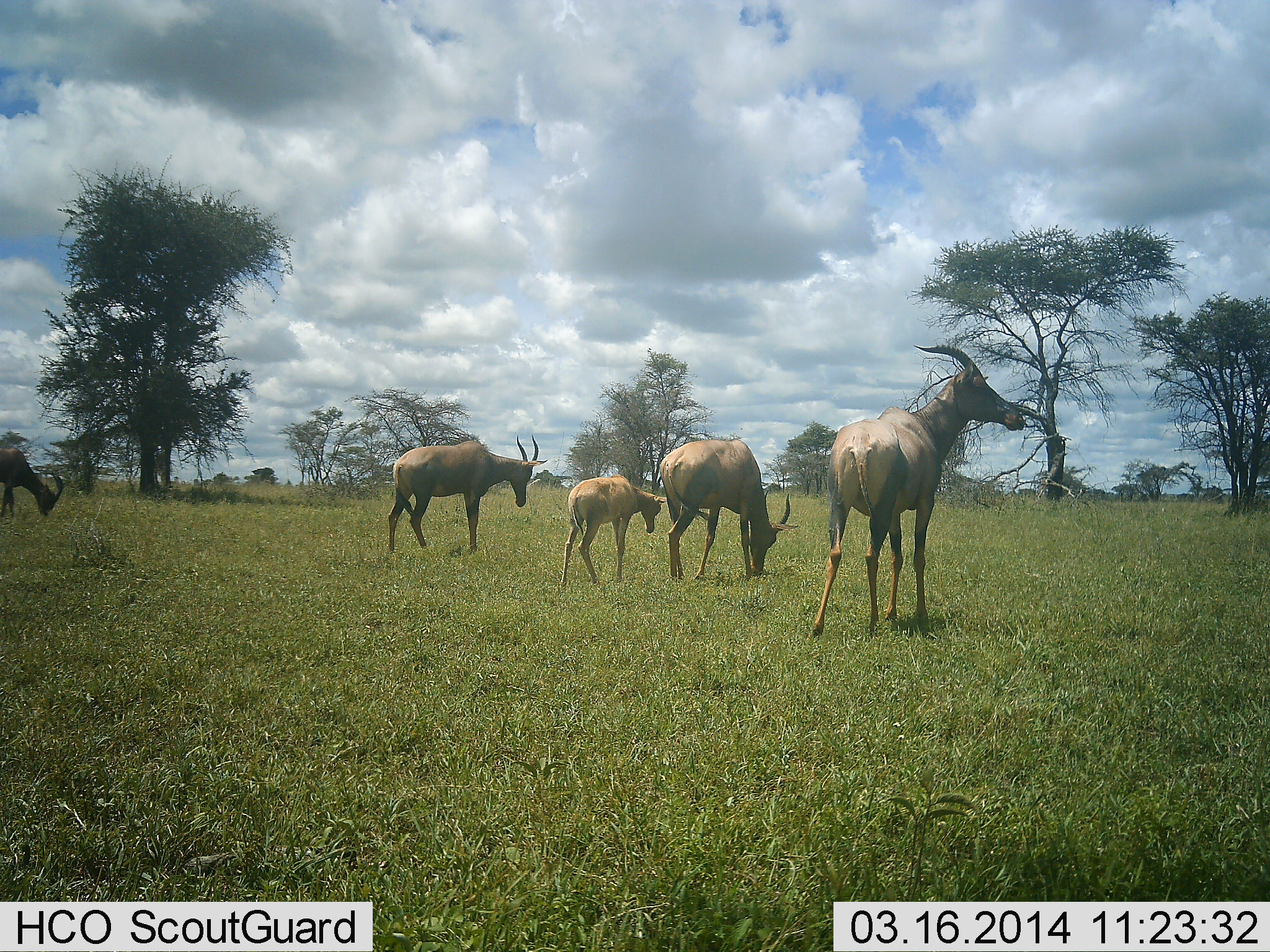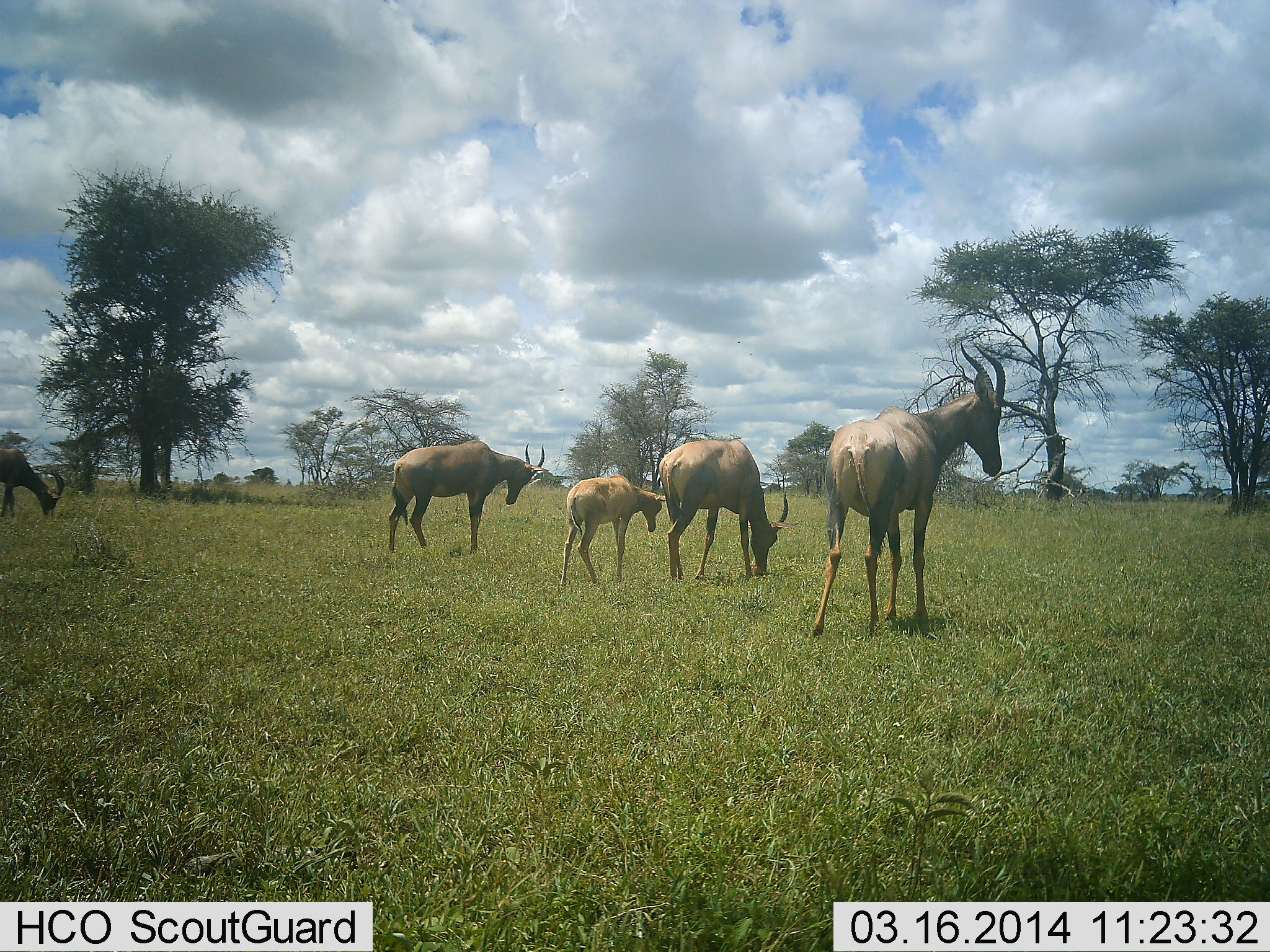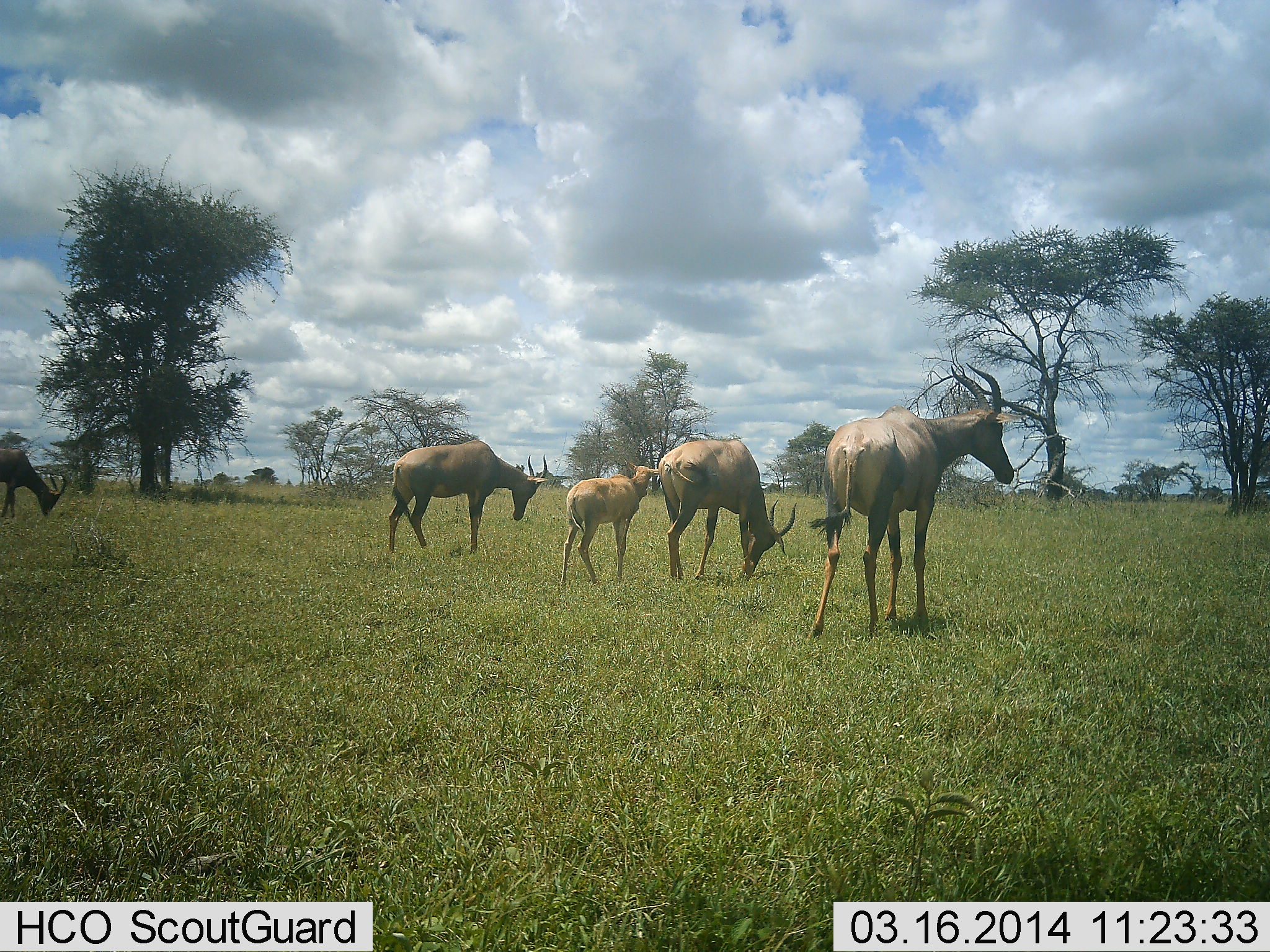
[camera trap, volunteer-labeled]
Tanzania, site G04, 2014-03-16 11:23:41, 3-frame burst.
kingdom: Animalia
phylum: Chordata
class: Mammalia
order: Artiodactyla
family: Bovidae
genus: Damaliscus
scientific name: Damaliscus lunatus jimela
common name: topi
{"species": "topi (Damaliscus lunatus jimela)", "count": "5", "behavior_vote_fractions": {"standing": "60%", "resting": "0%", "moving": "20%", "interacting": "0%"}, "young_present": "90%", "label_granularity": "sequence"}